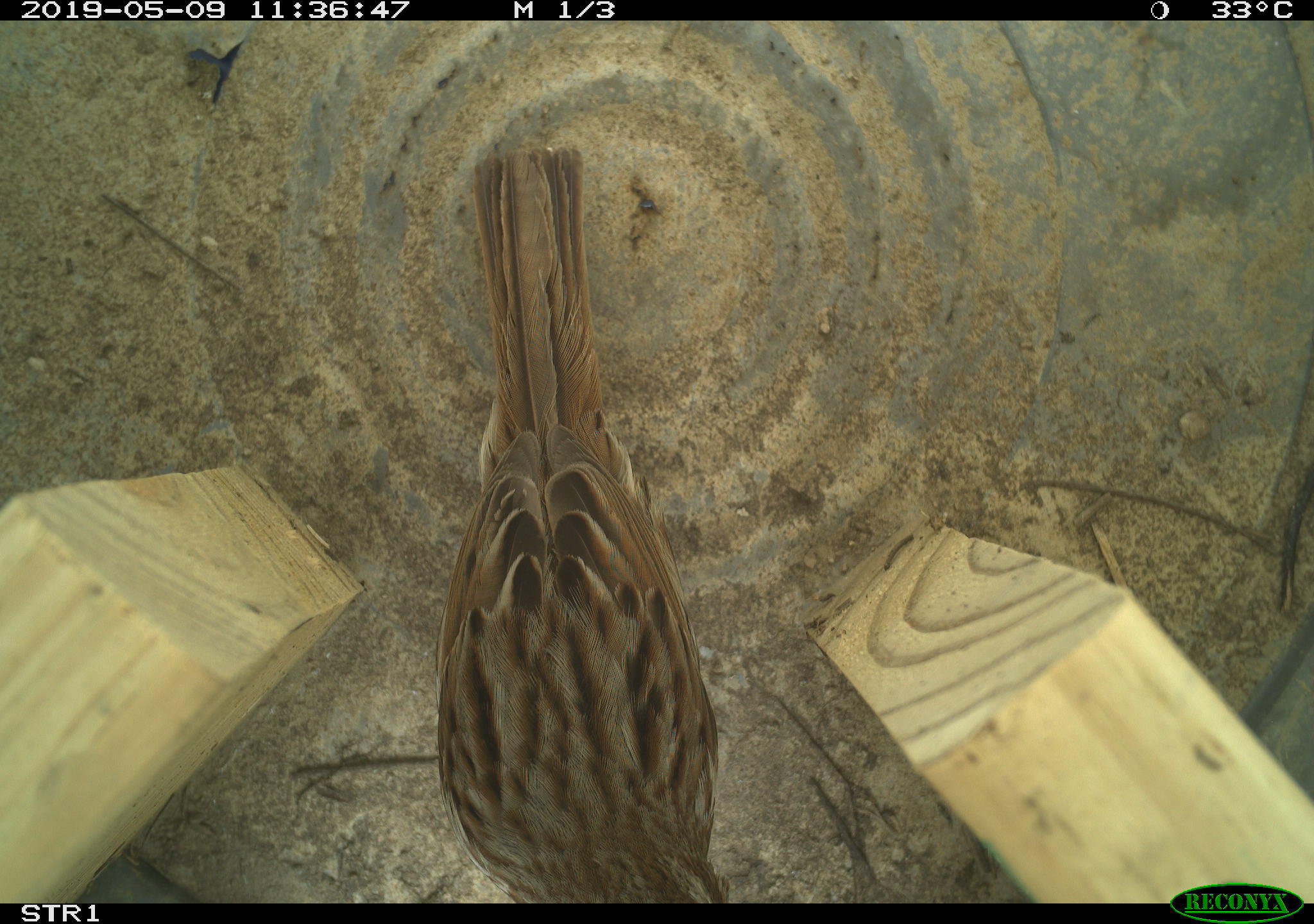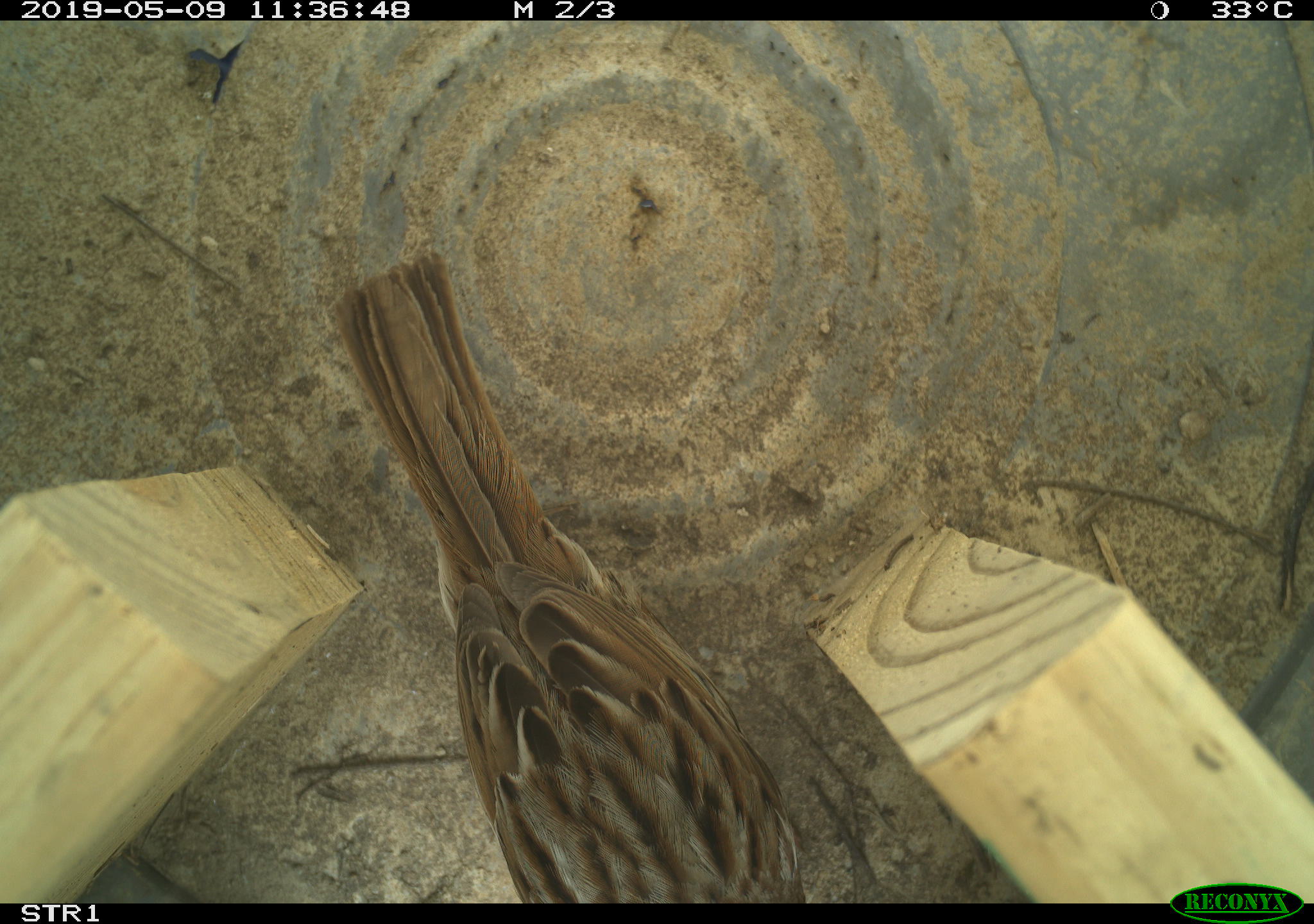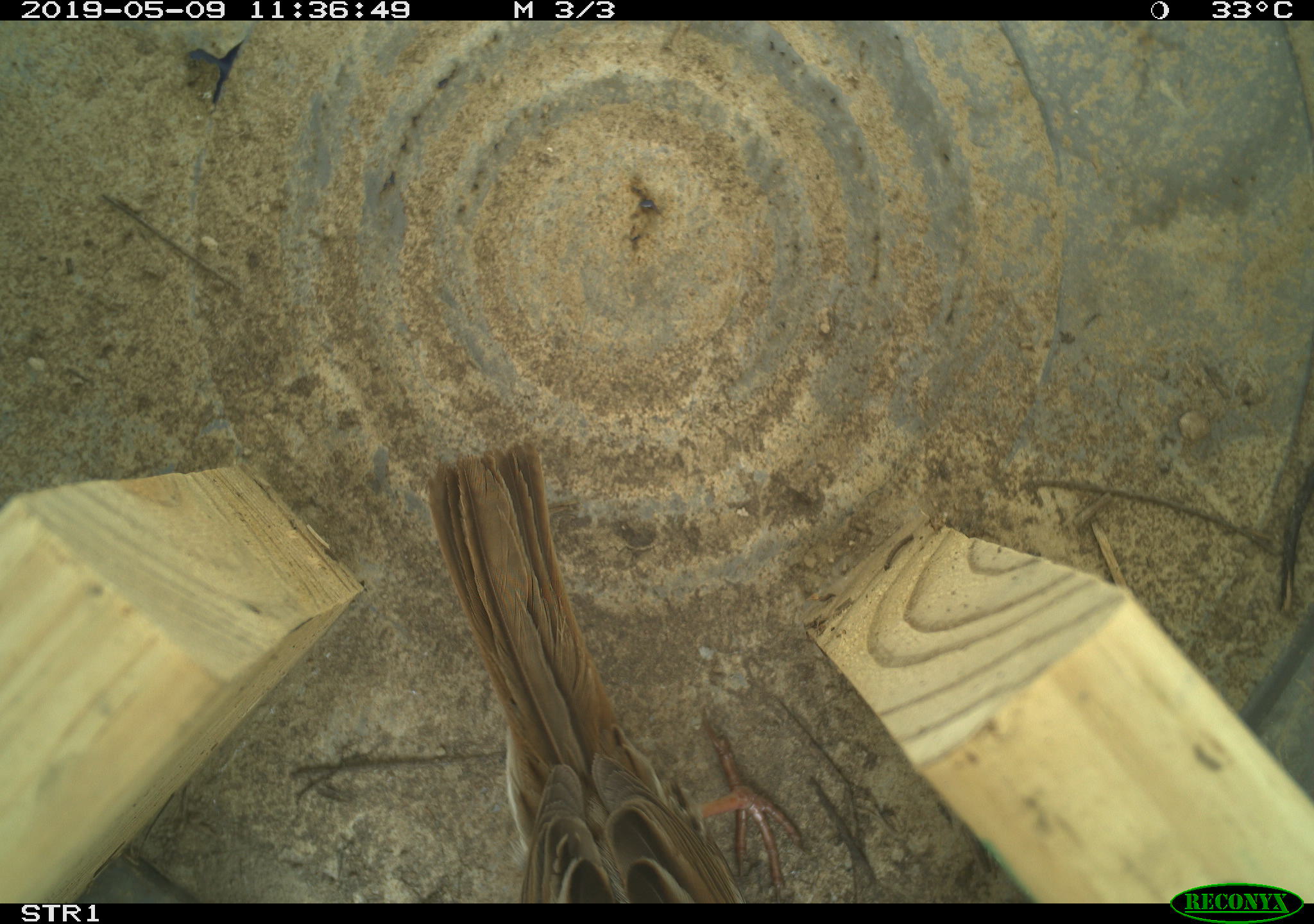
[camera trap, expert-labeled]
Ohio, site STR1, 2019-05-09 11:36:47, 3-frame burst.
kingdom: Animalia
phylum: Chordata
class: Aves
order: Passeriformes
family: Passerellidae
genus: Melospiza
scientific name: Melospiza melodia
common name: song sparrow